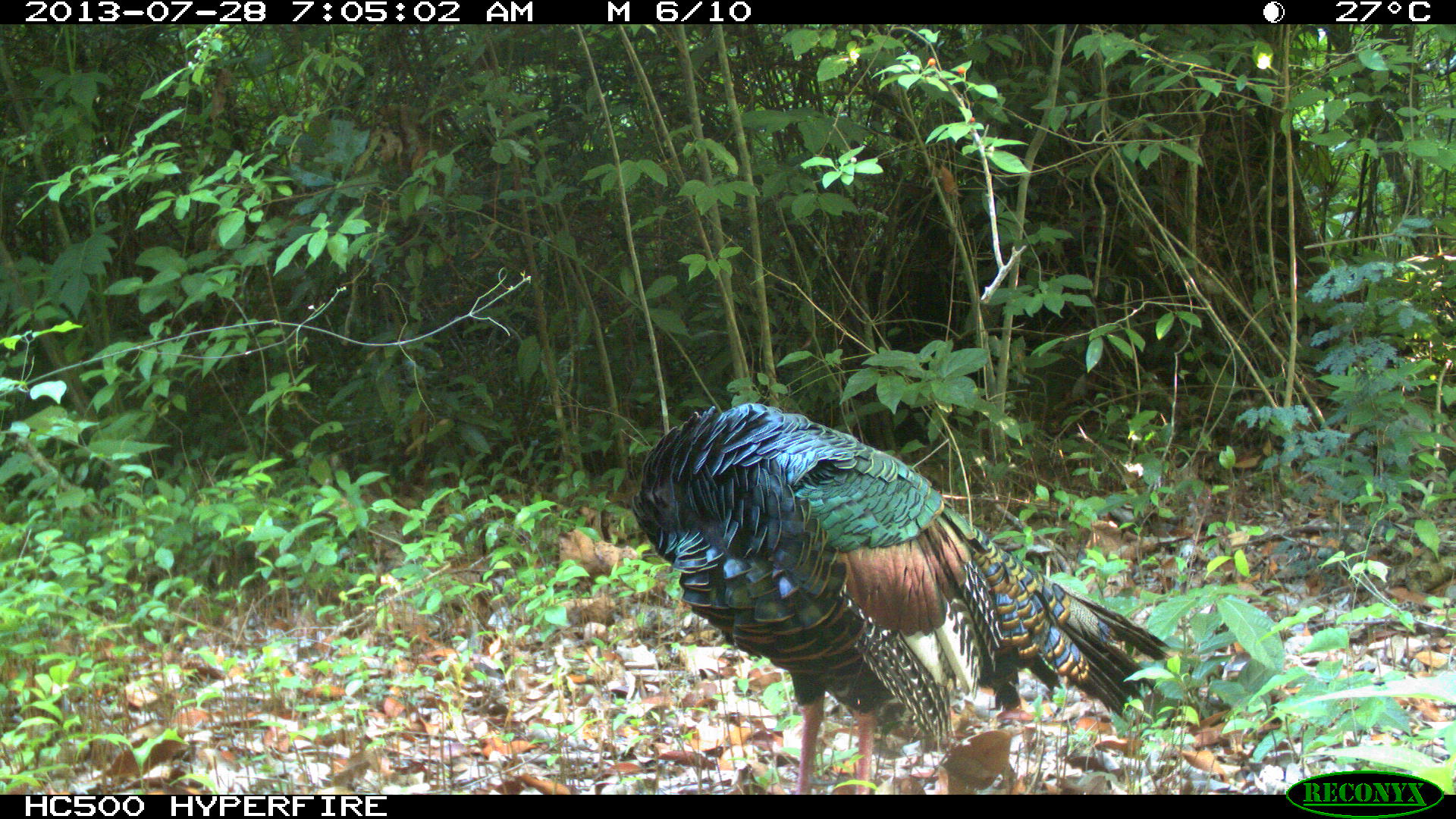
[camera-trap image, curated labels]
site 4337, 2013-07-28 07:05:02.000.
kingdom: Animalia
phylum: Chordata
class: Aves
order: Galliformes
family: Phasianidae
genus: Meleagris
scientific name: Meleagris ocellata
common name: ocellated turkey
Meleagris ocellata (ocellated turkey), count 1, sex male.